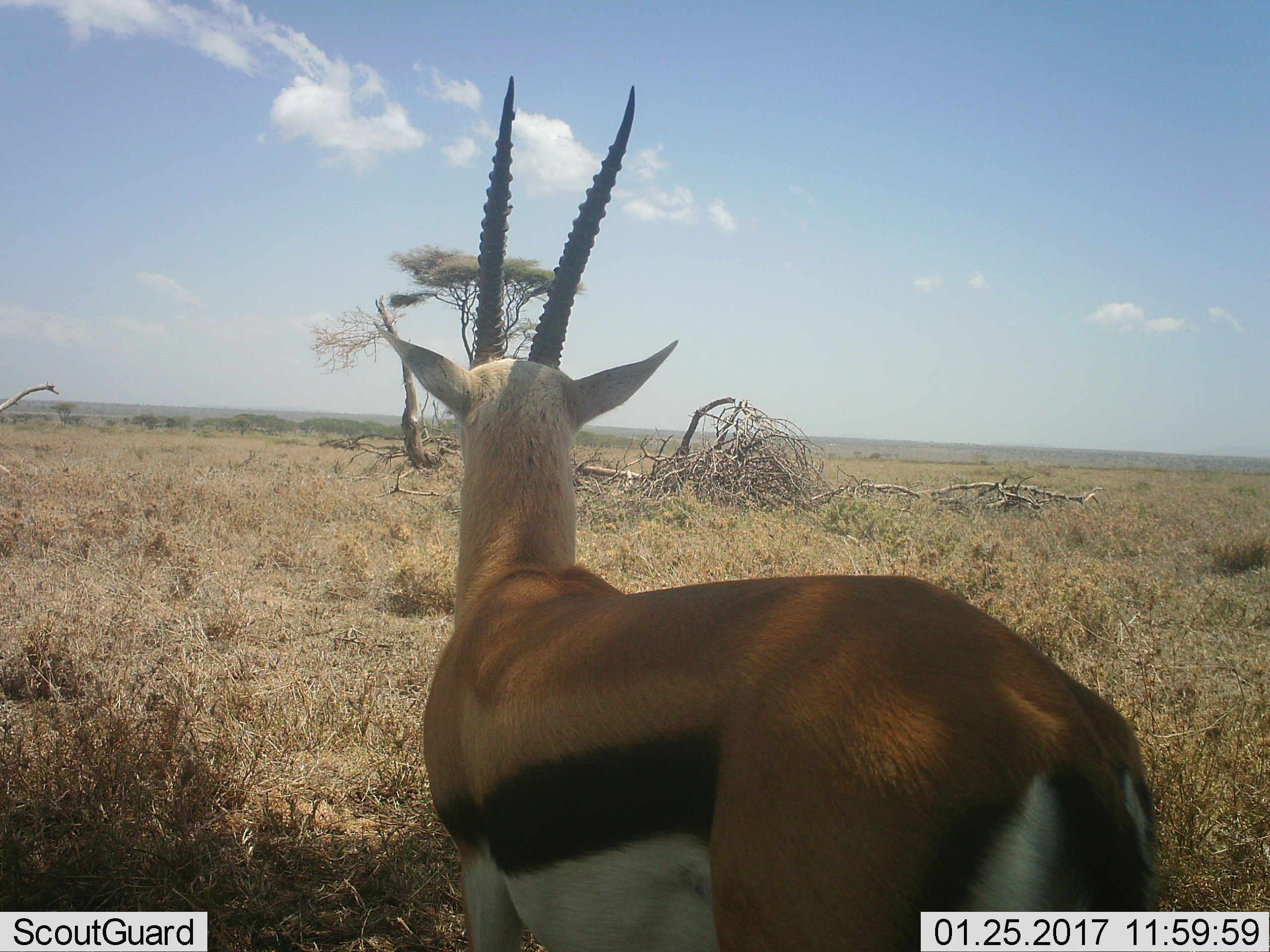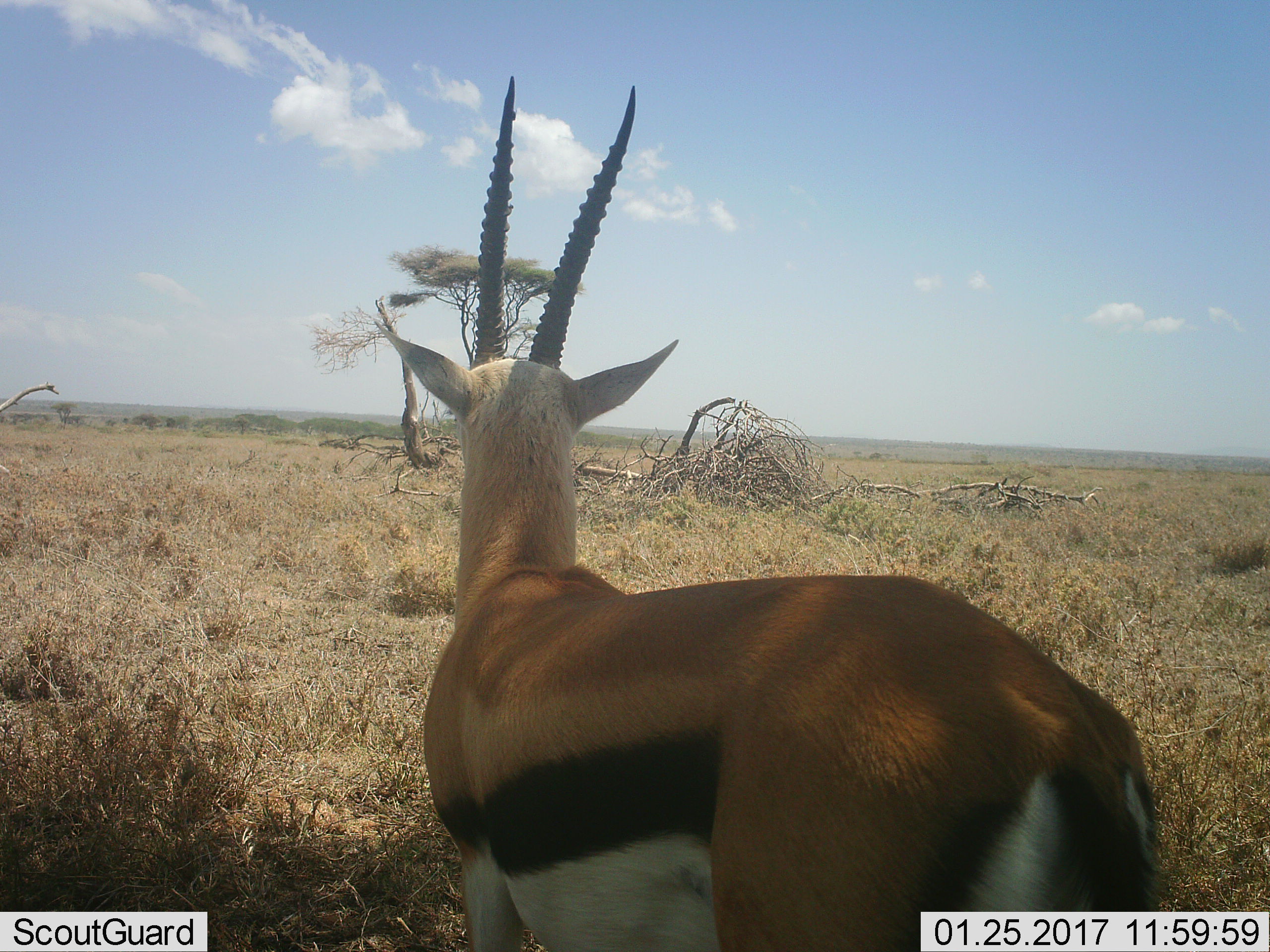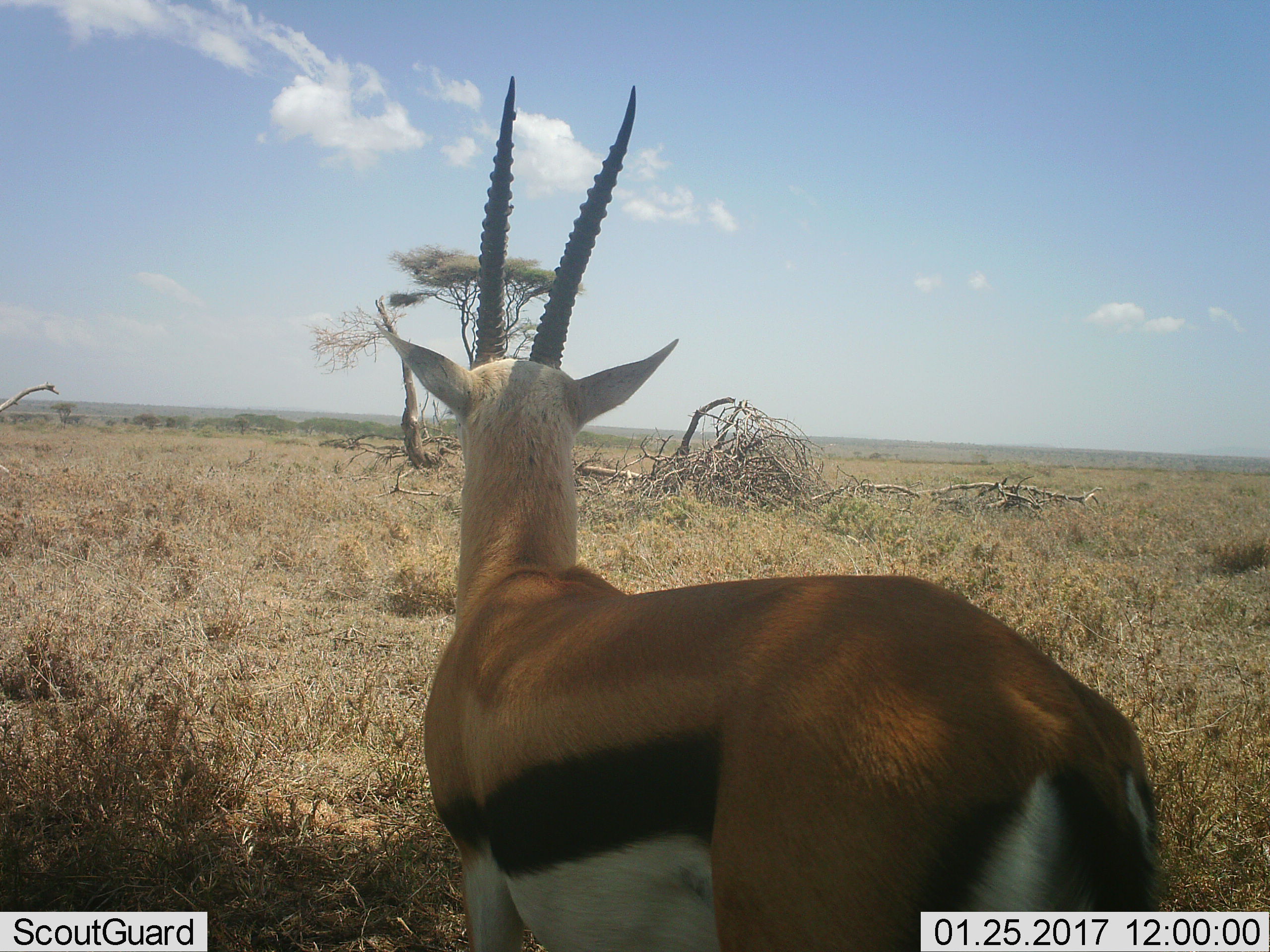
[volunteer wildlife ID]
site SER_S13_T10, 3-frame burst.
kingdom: Animalia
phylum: Chordata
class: Mammalia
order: Artiodactyla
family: Bovidae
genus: Eudorcas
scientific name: Eudorcas thomsonii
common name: thomson's gazelle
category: gazellethomsons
Gazellethomsons (thomson's gazelle) (Eudorcas thomsonii), count 1. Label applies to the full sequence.